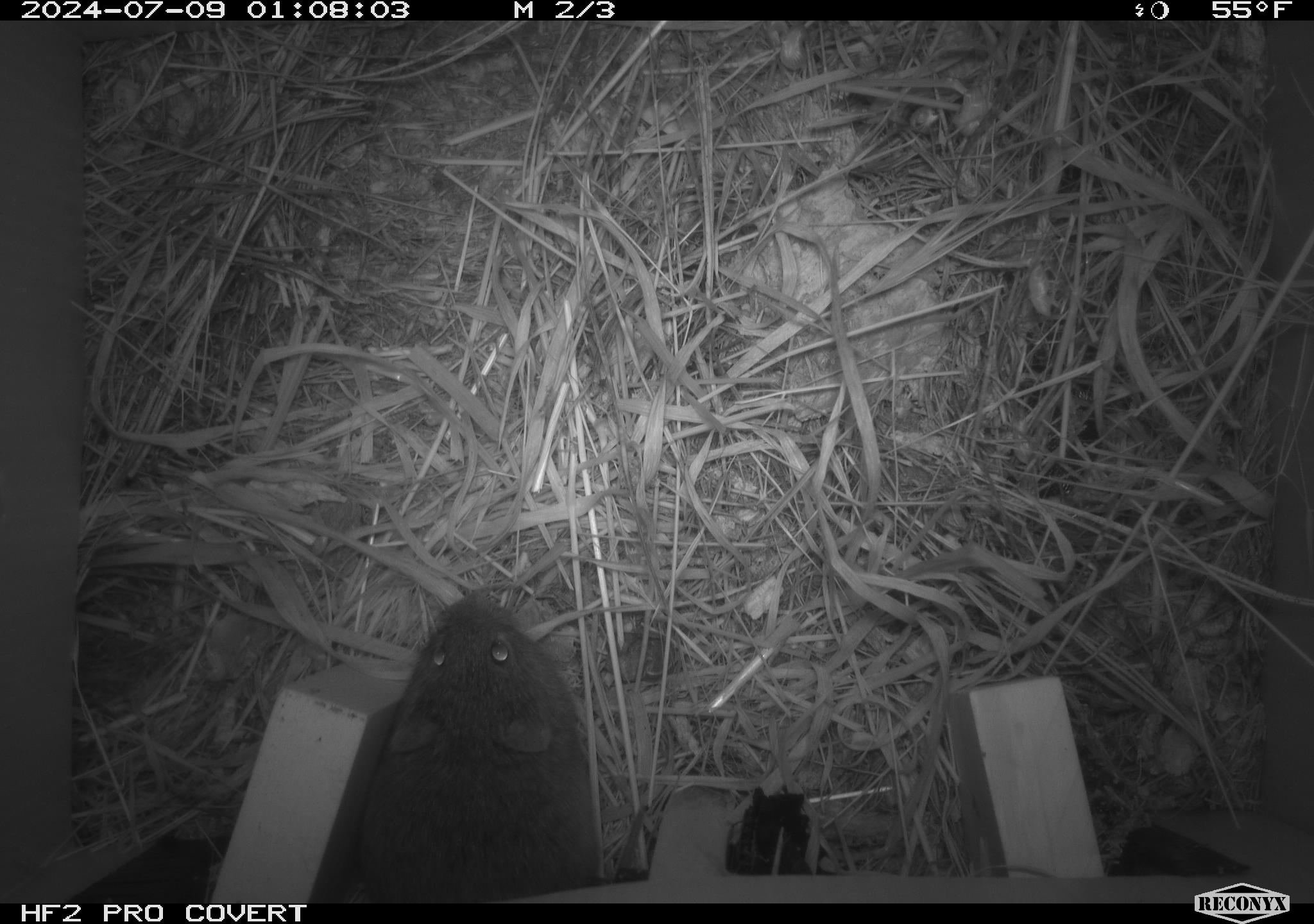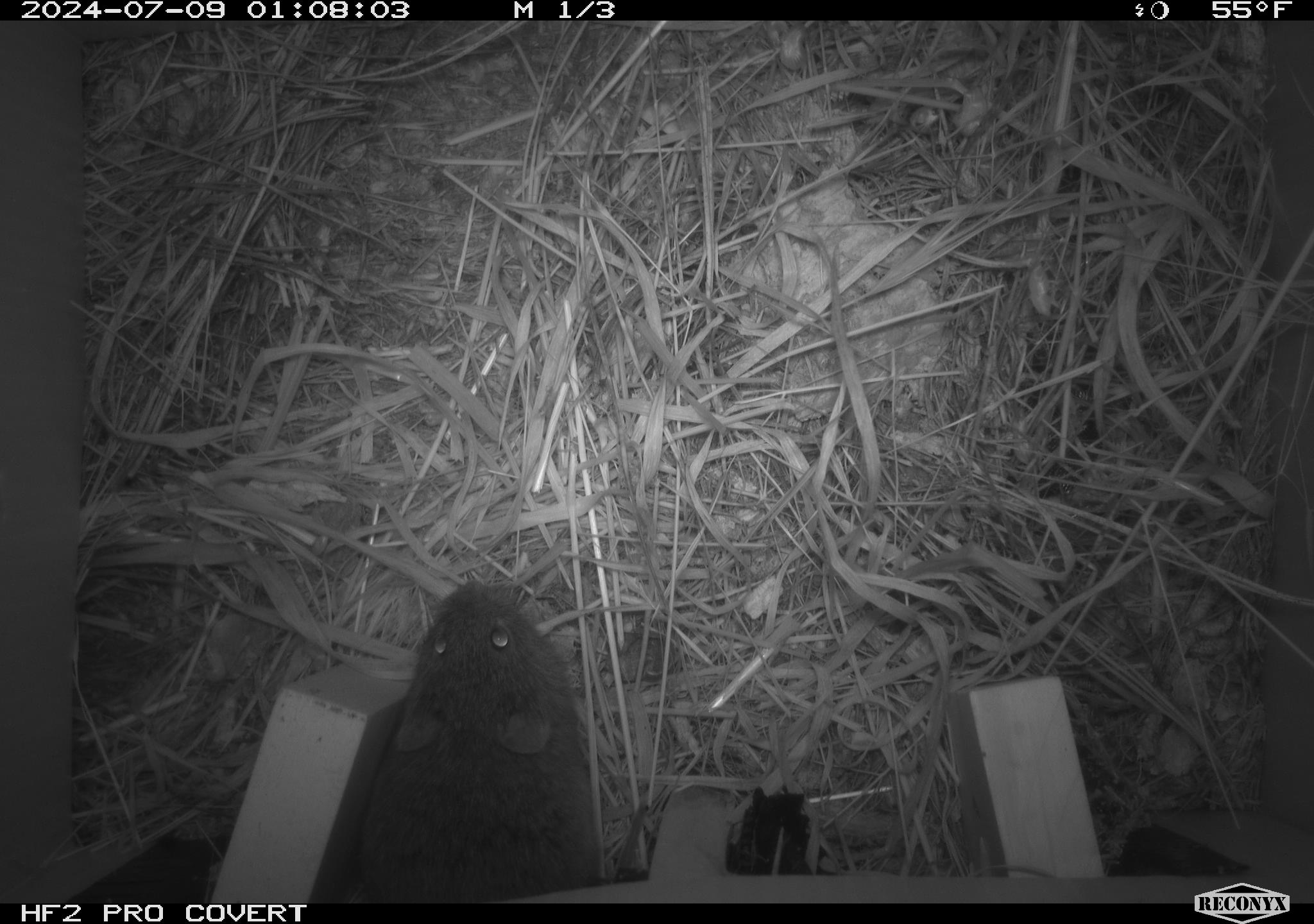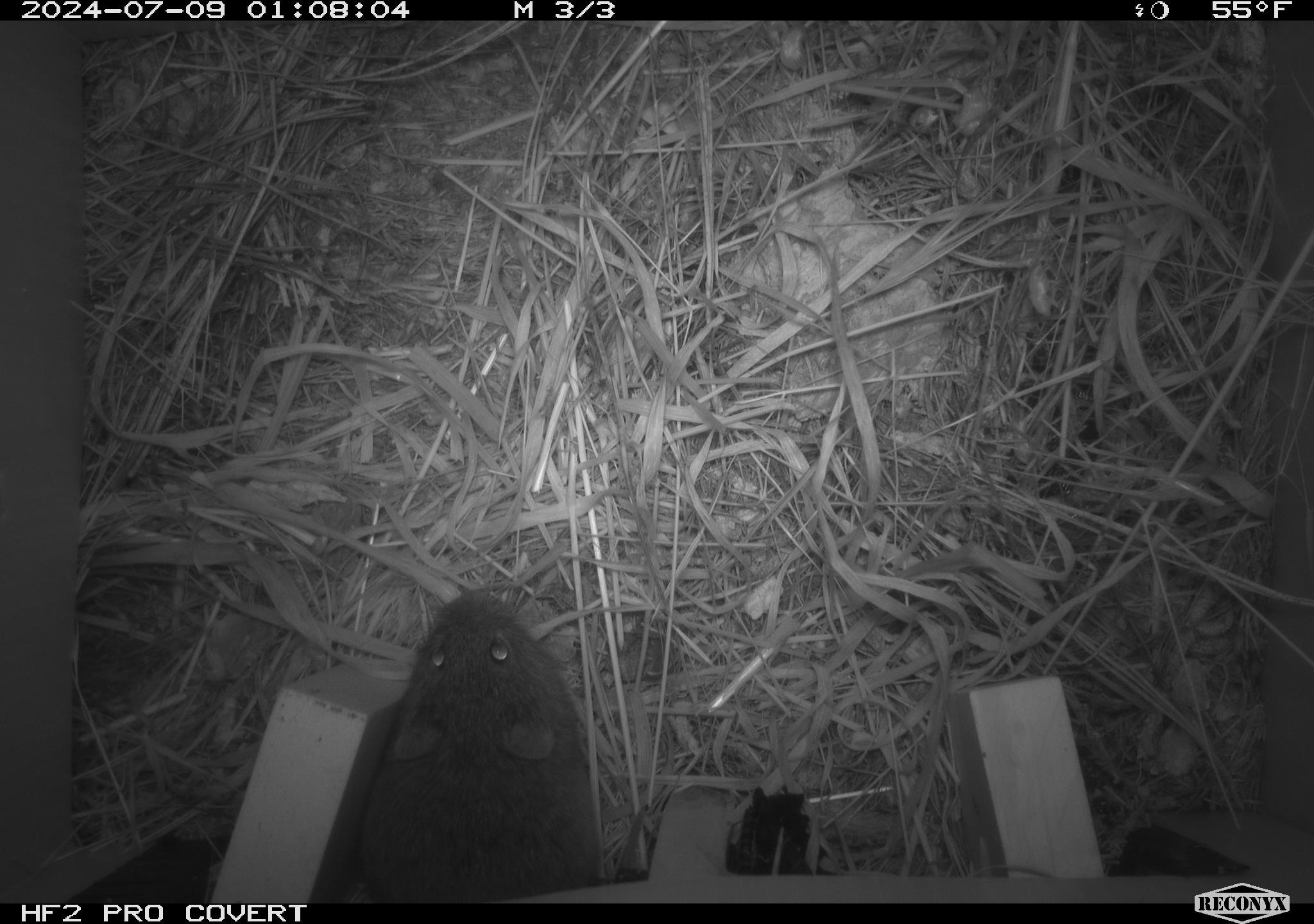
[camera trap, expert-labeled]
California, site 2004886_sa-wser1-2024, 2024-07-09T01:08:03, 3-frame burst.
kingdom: Animalia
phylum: Chordata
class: Mammalia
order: Rodentia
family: Cricetidae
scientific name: Arvicolinae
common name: voles, lemmings, and muskrats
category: arvicolinae subfamily